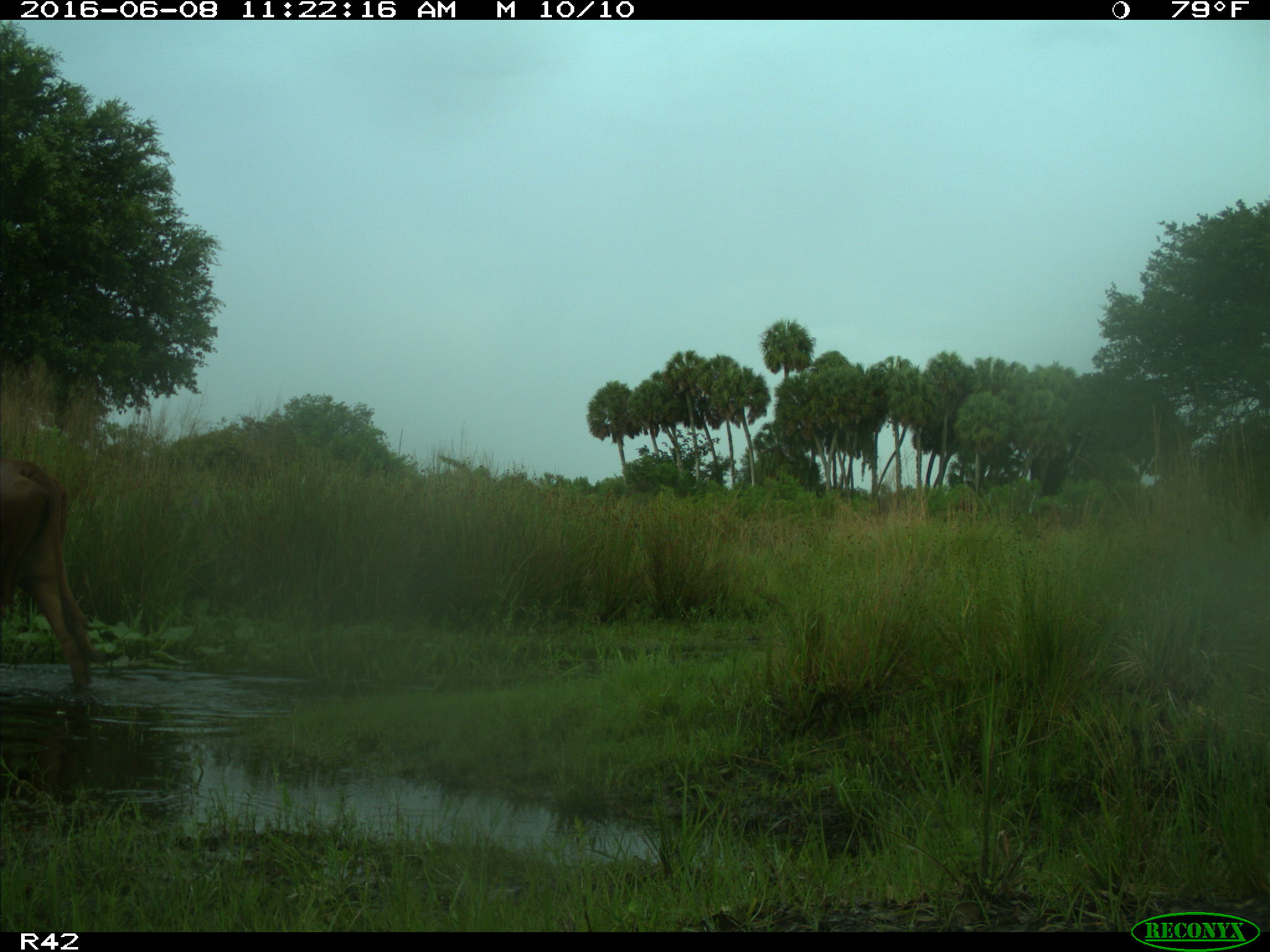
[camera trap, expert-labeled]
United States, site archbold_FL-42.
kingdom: Animalia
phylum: Chordata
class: Mammalia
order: Artiodactyla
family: Bovidae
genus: Bos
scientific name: Bos taurus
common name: domestic cow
Bos taurus (domestic cow).